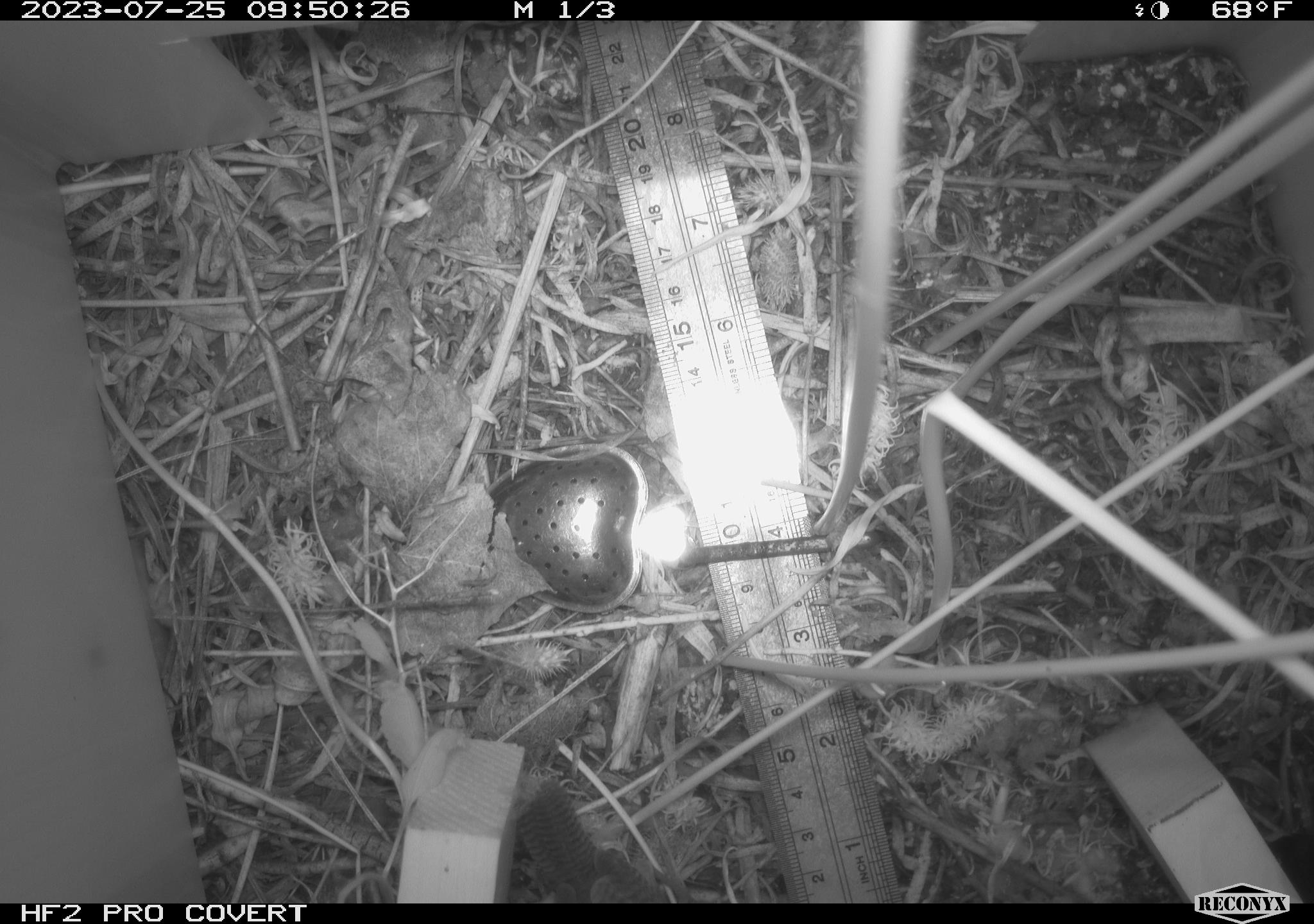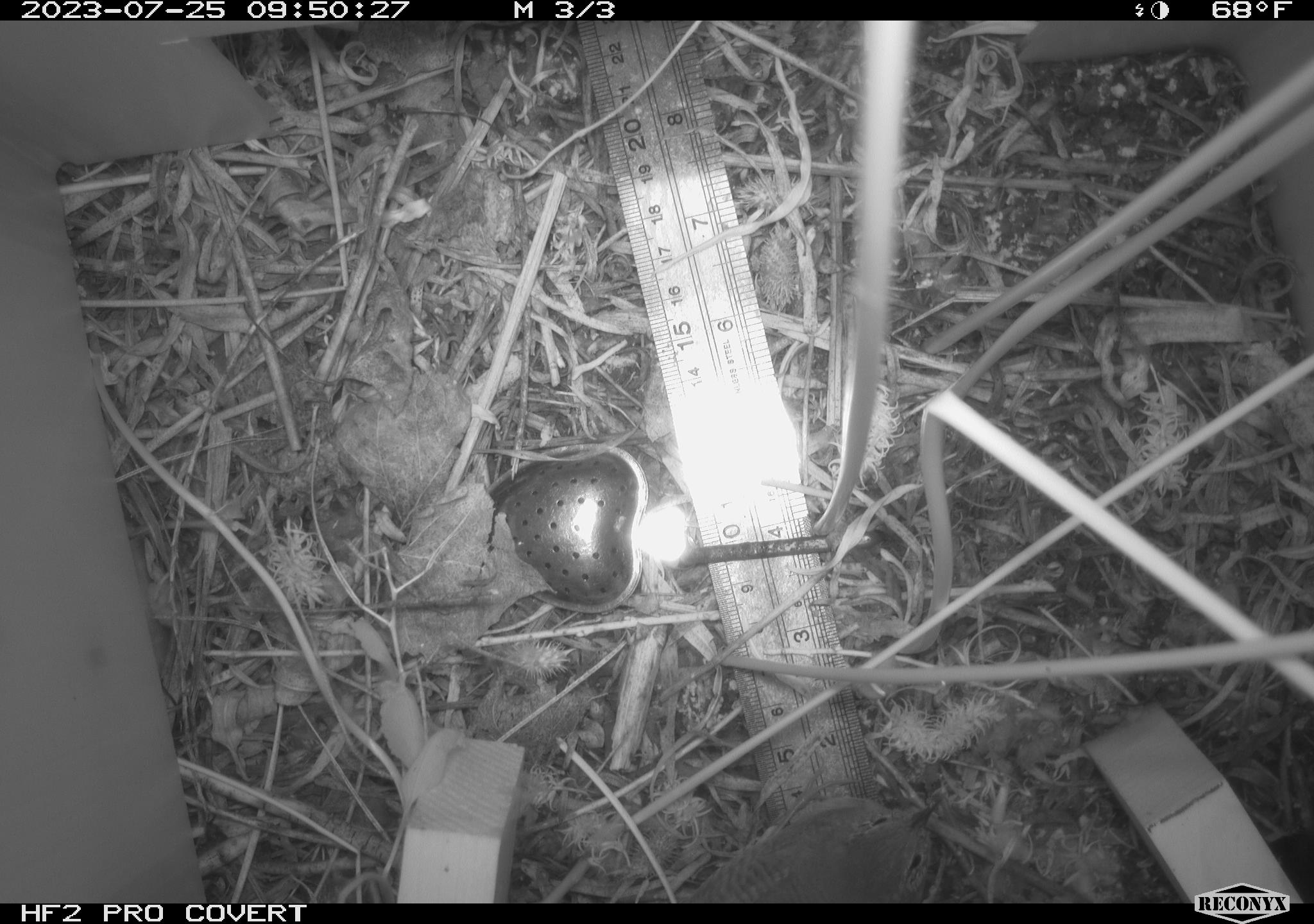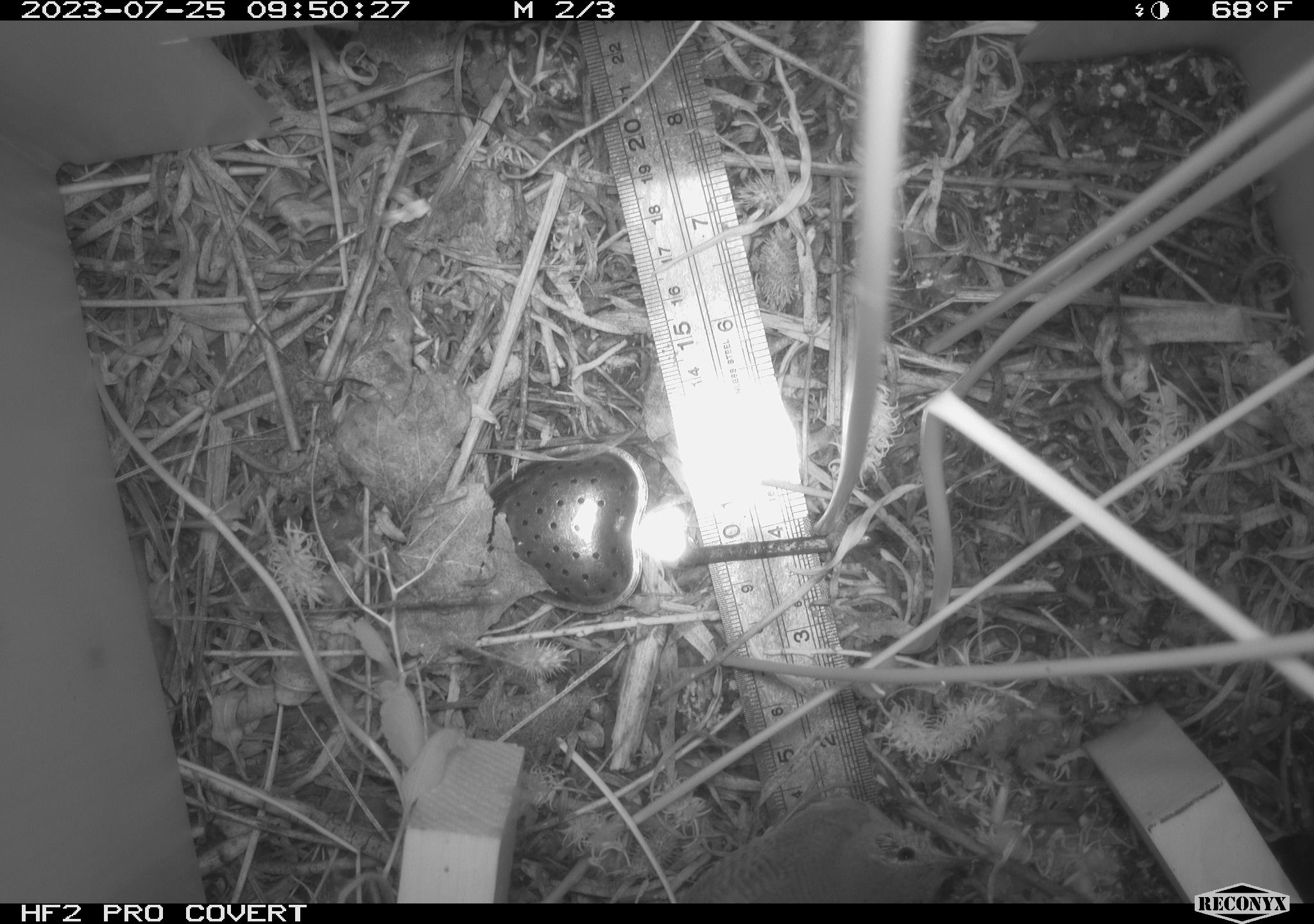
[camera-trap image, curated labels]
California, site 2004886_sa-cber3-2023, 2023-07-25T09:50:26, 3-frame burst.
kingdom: Animalia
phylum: Chordata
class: Aves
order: Passeriformes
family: Troglodytidae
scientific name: Troglodytidae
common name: wren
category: troglodytidae family